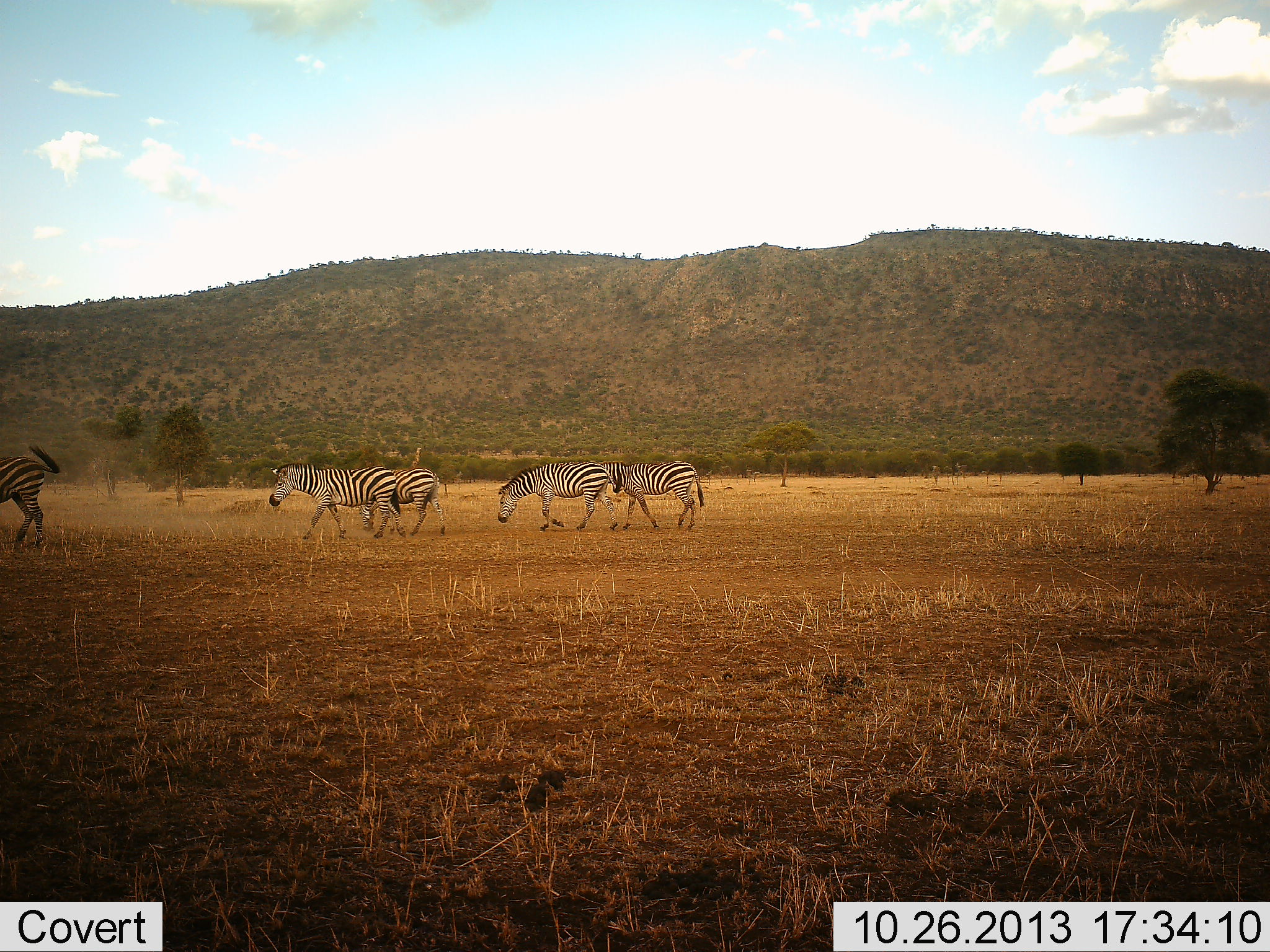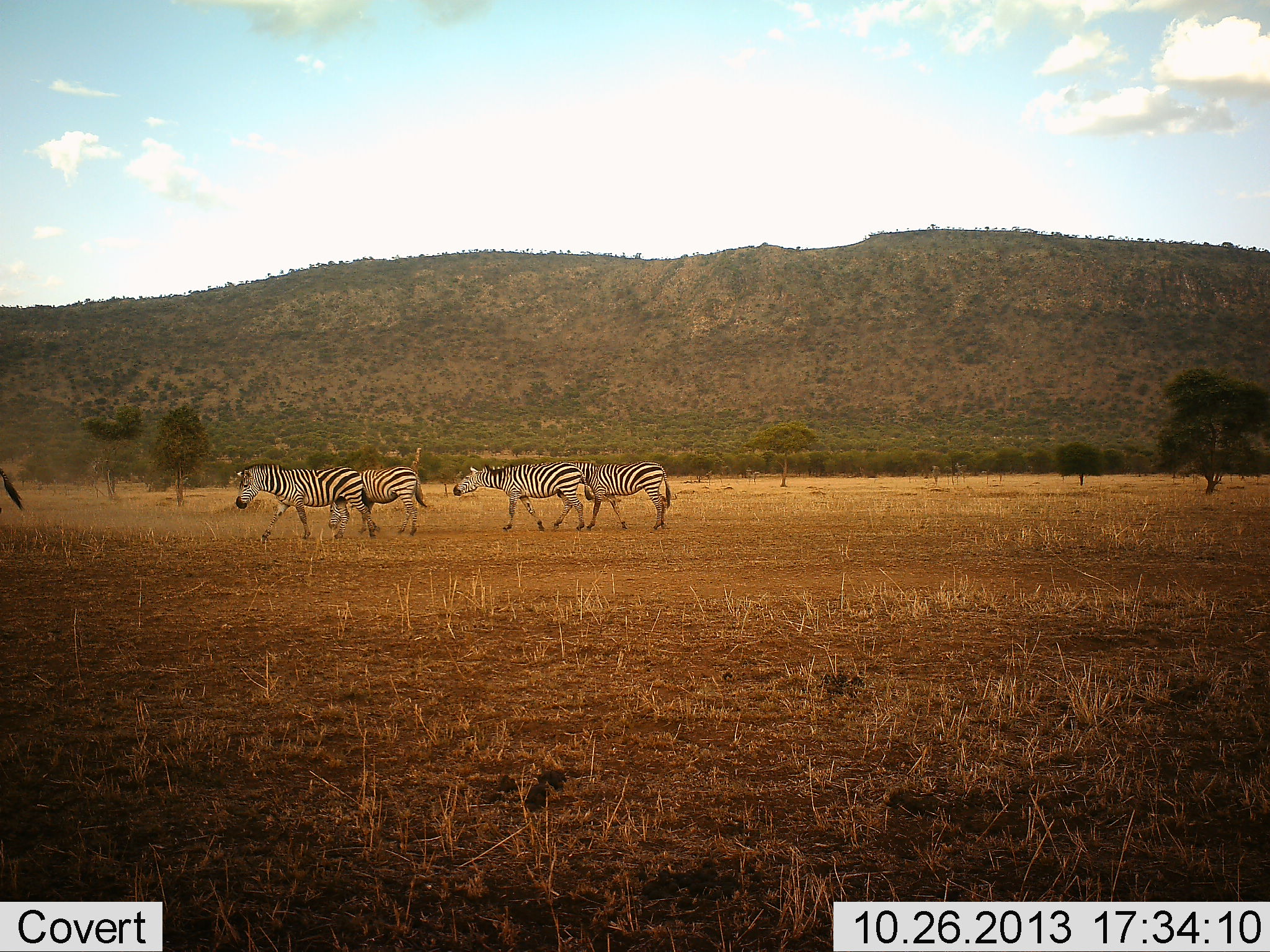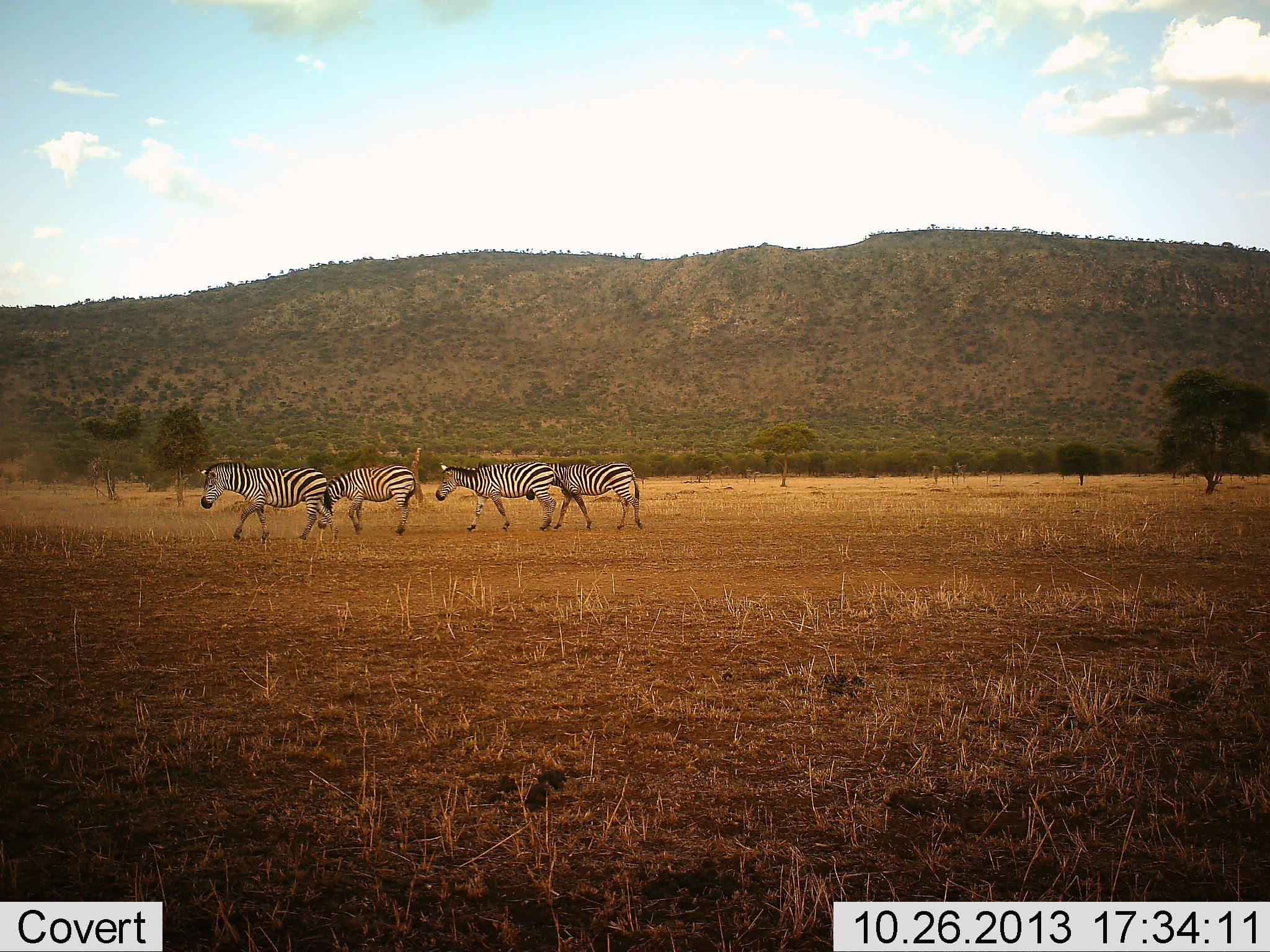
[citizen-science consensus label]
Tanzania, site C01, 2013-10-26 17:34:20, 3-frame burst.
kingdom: Animalia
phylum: Chordata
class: Mammalia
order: Perissodactyla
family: Equidae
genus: Equus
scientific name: Equus quagga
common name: plains zebra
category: zebra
Zebra (plains zebra) (Equus quagga), count 5. Behavior (volunteer vote fractions): standing 5%, resting 0%, moving 95%, interacting 5%. Young present (vote fraction): 0%. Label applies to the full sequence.